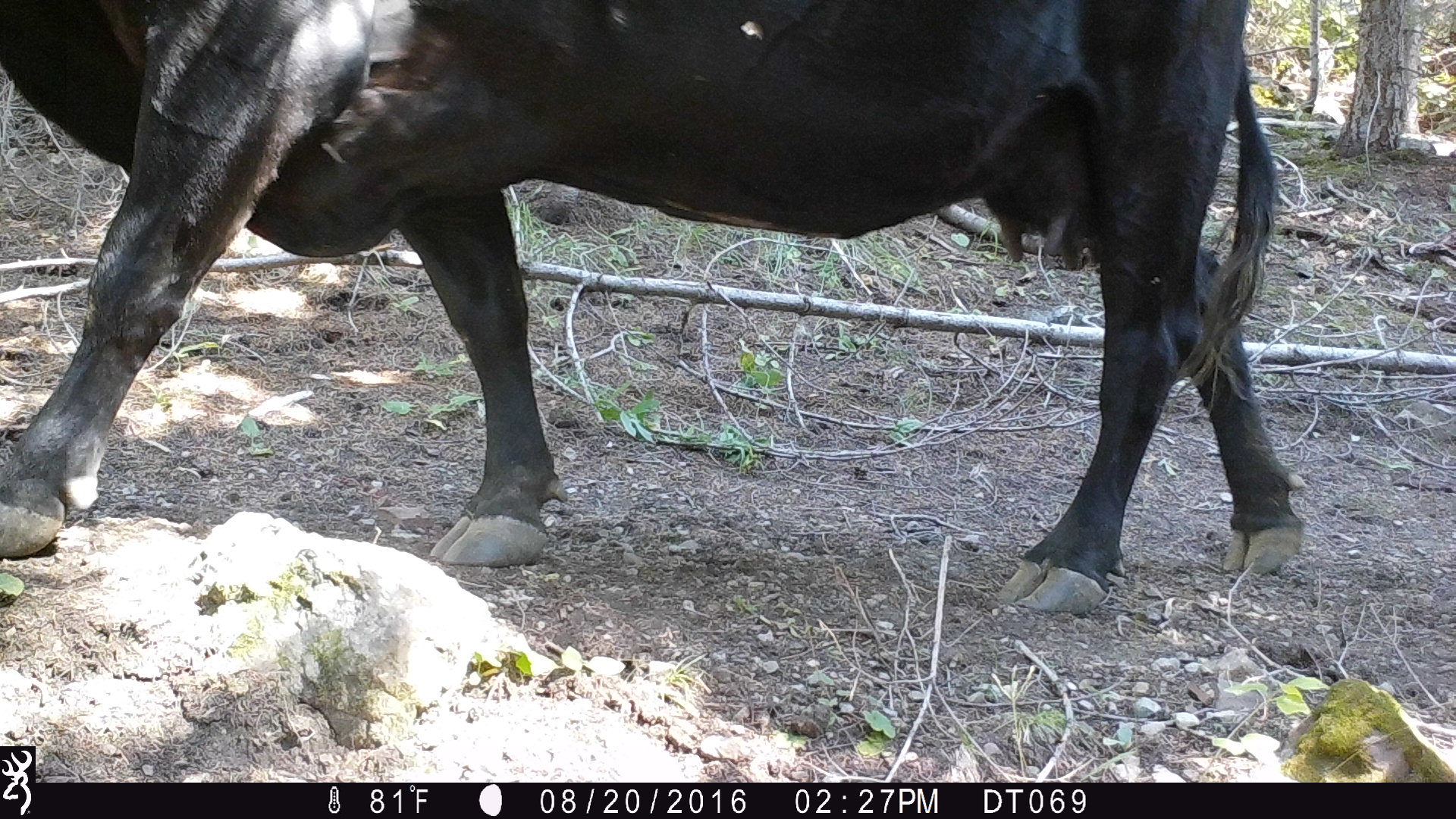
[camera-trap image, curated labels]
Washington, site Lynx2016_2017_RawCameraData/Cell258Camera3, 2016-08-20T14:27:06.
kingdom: Animalia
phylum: Chordata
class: Mammalia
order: Artiodactyla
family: Bovidae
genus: Bos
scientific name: Bos taurus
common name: domestic cattle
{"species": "domestic cattle (Bos taurus)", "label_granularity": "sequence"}